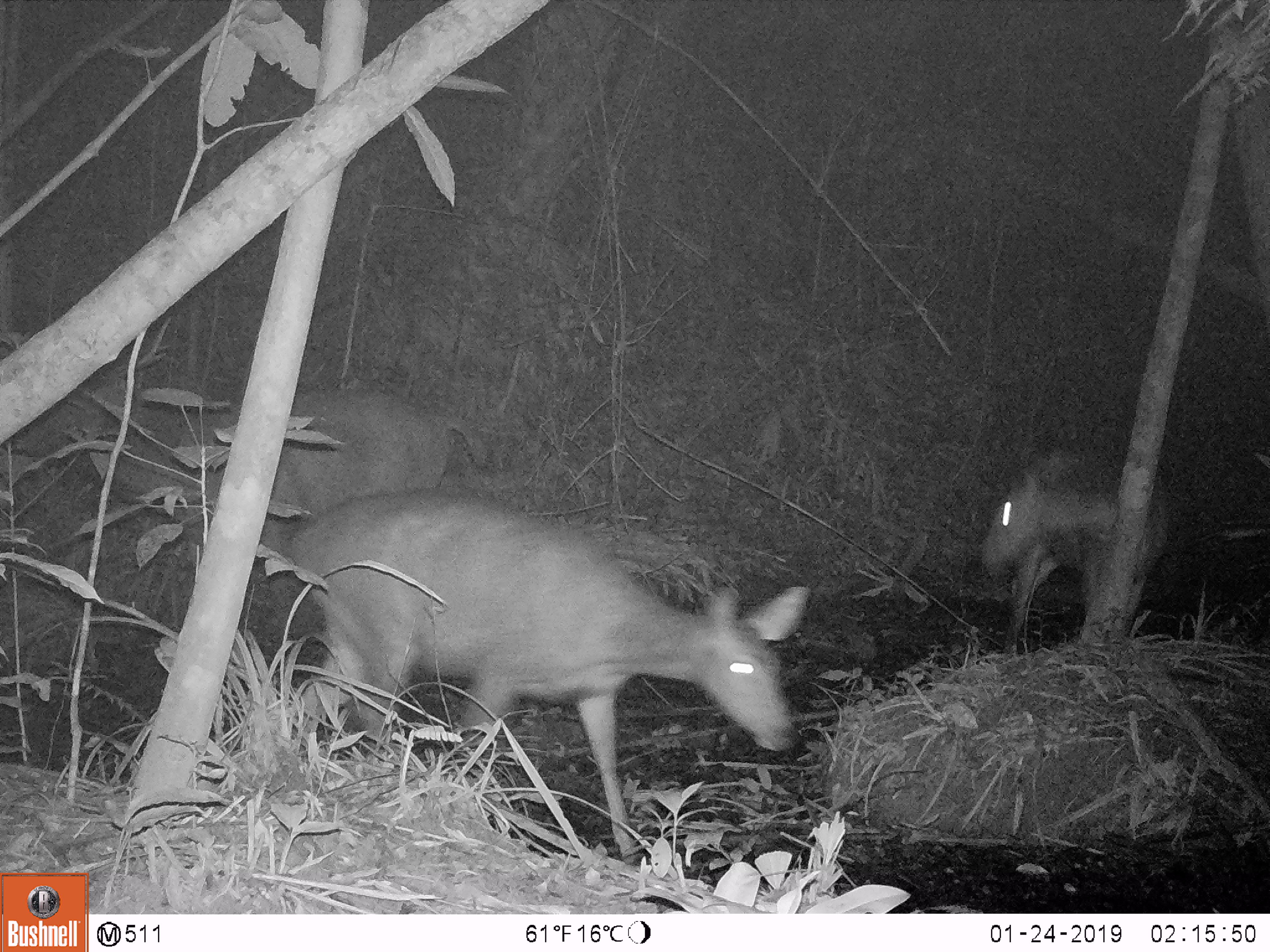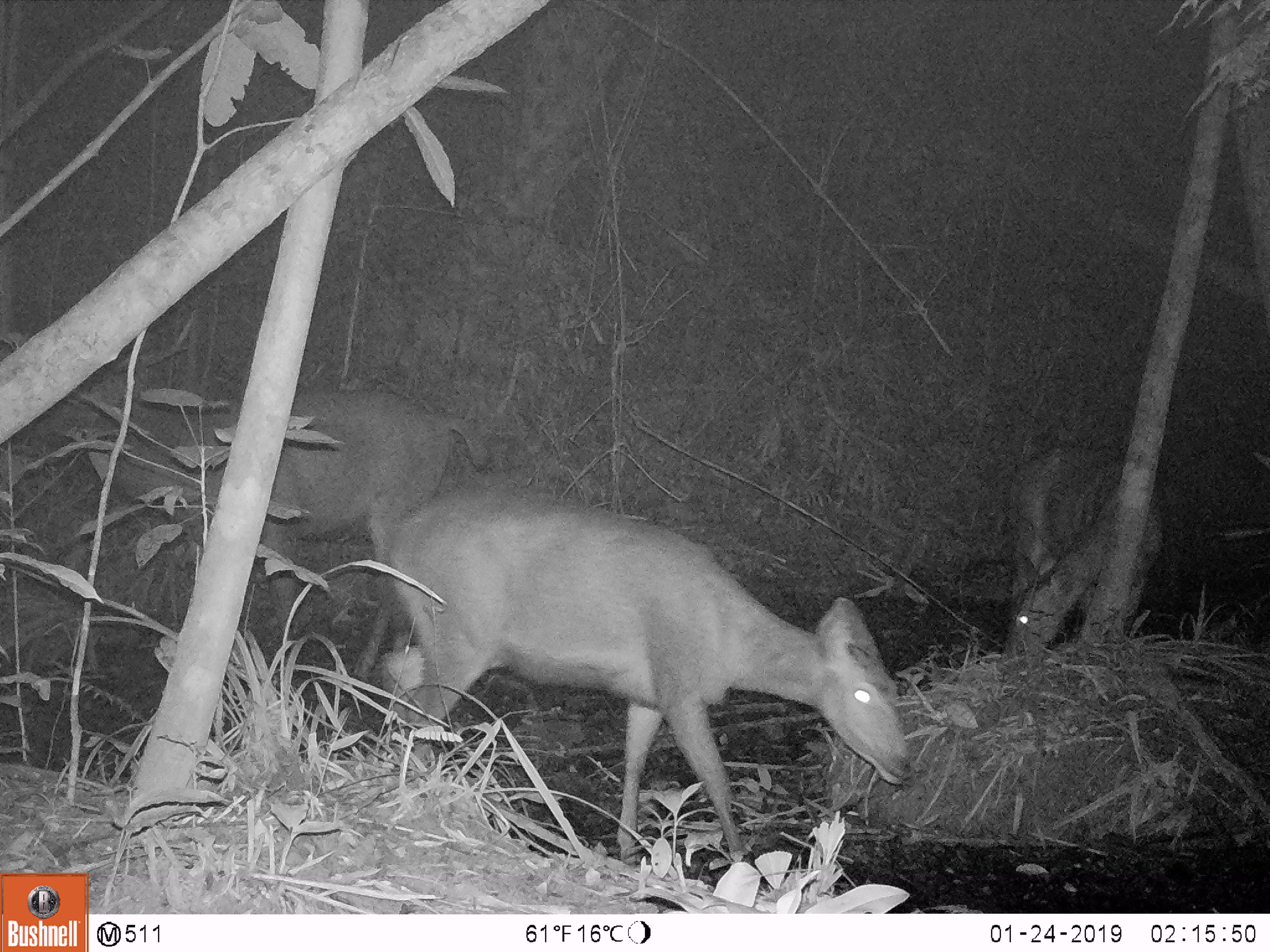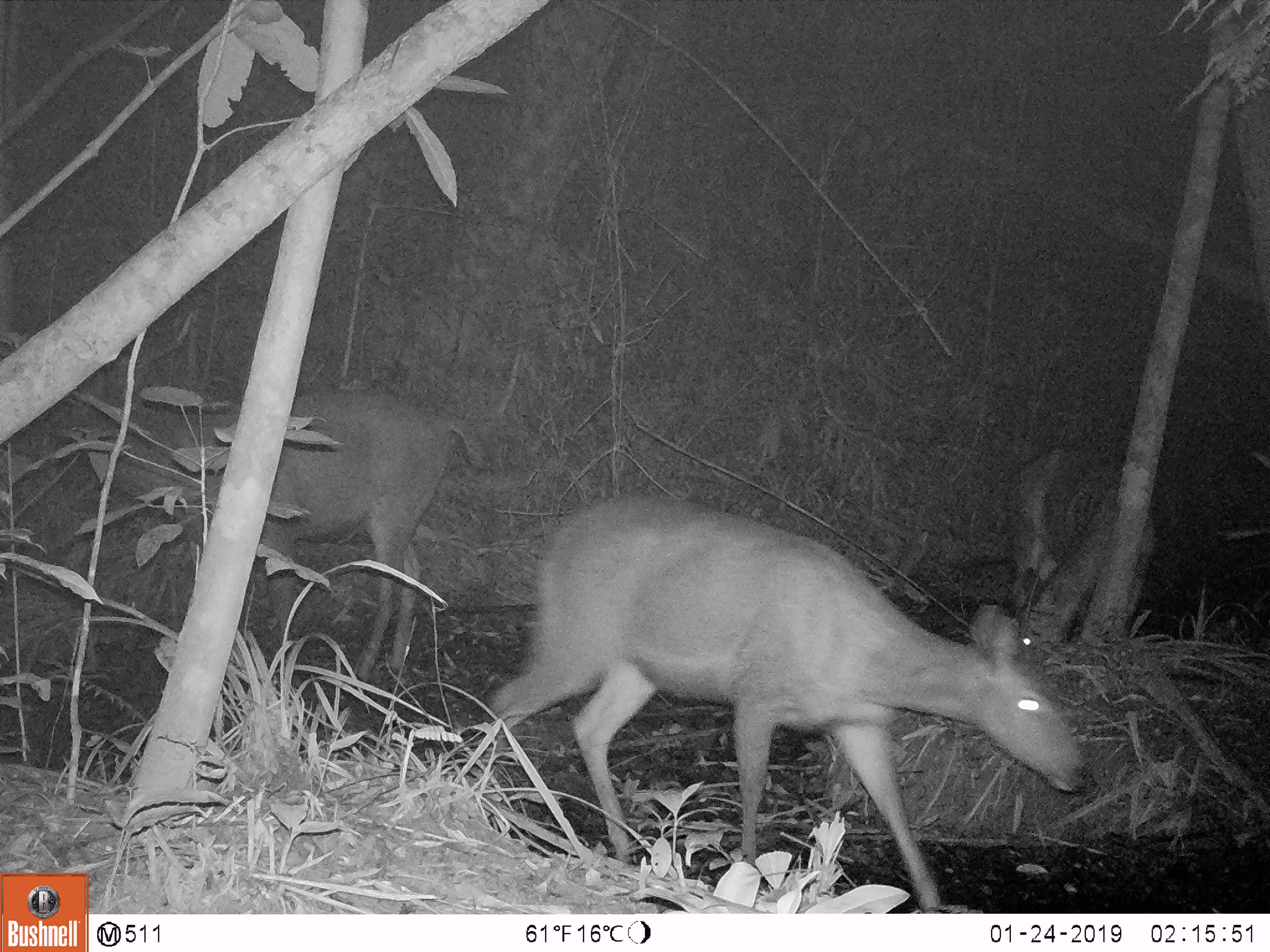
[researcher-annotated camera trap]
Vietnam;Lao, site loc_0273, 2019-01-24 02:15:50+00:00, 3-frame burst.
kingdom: Animalia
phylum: Chordata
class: Mammalia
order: Artiodactyla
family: Cervidae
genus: Rusa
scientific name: Rusa unicolor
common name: sambar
Sambar (Rusa unicolor). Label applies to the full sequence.